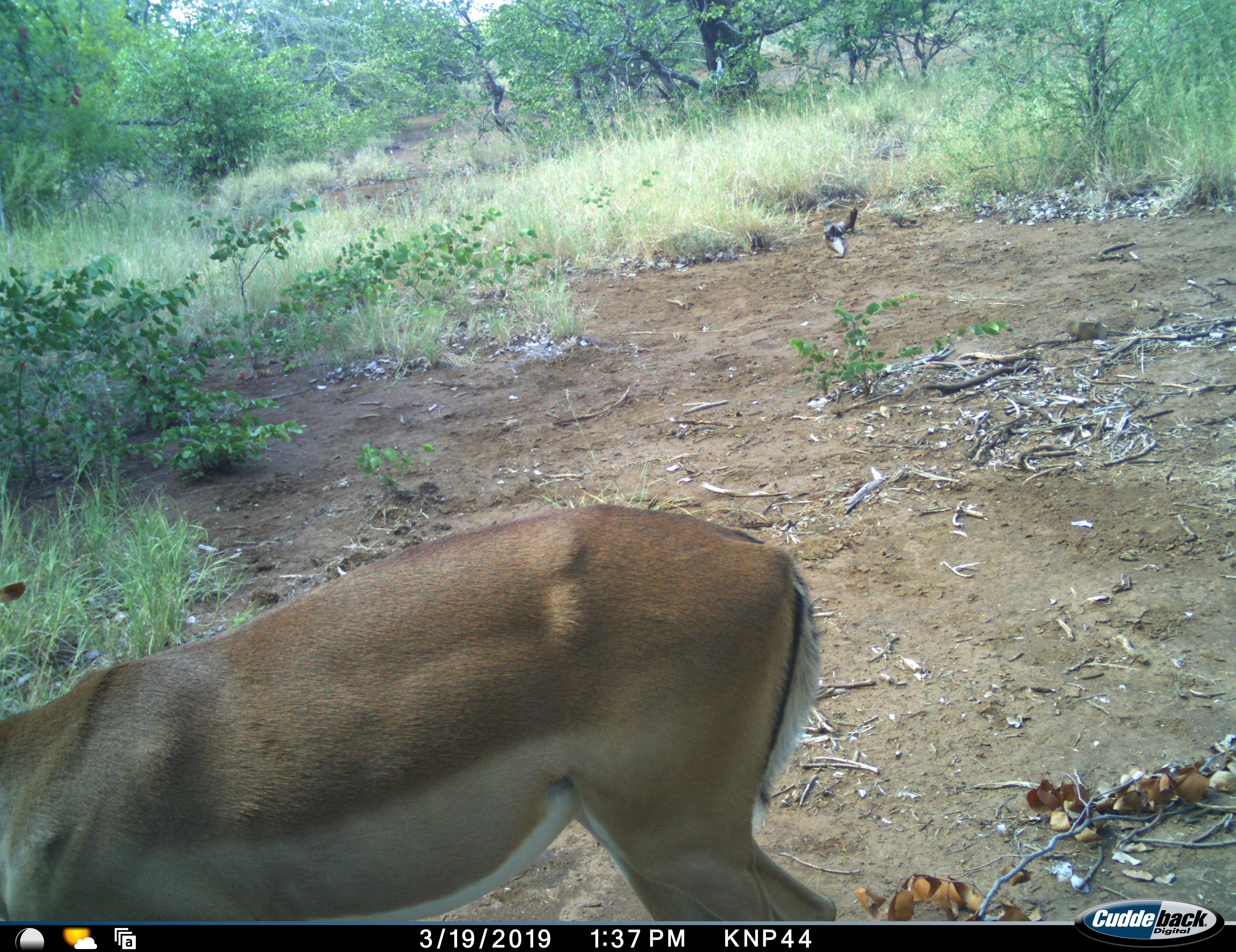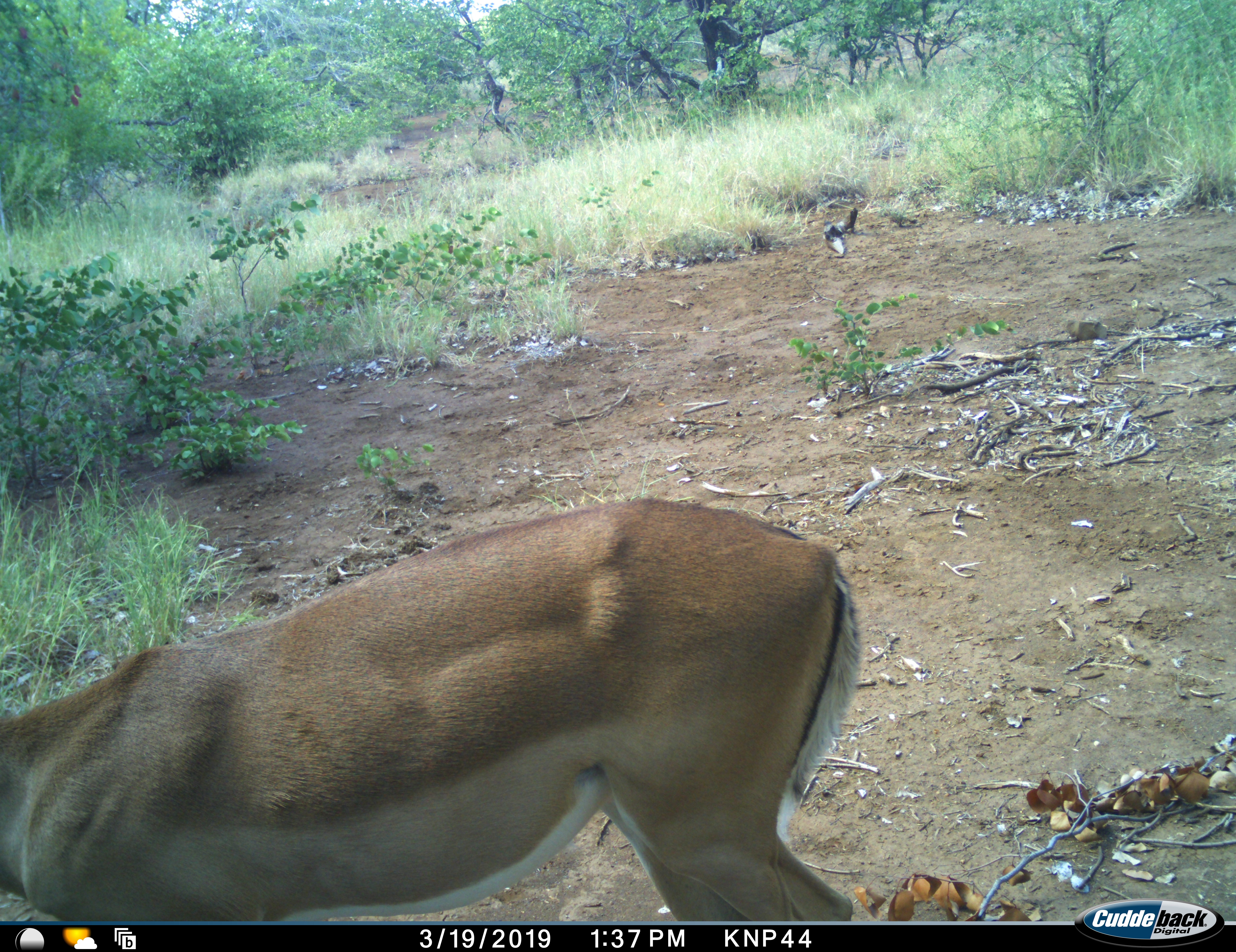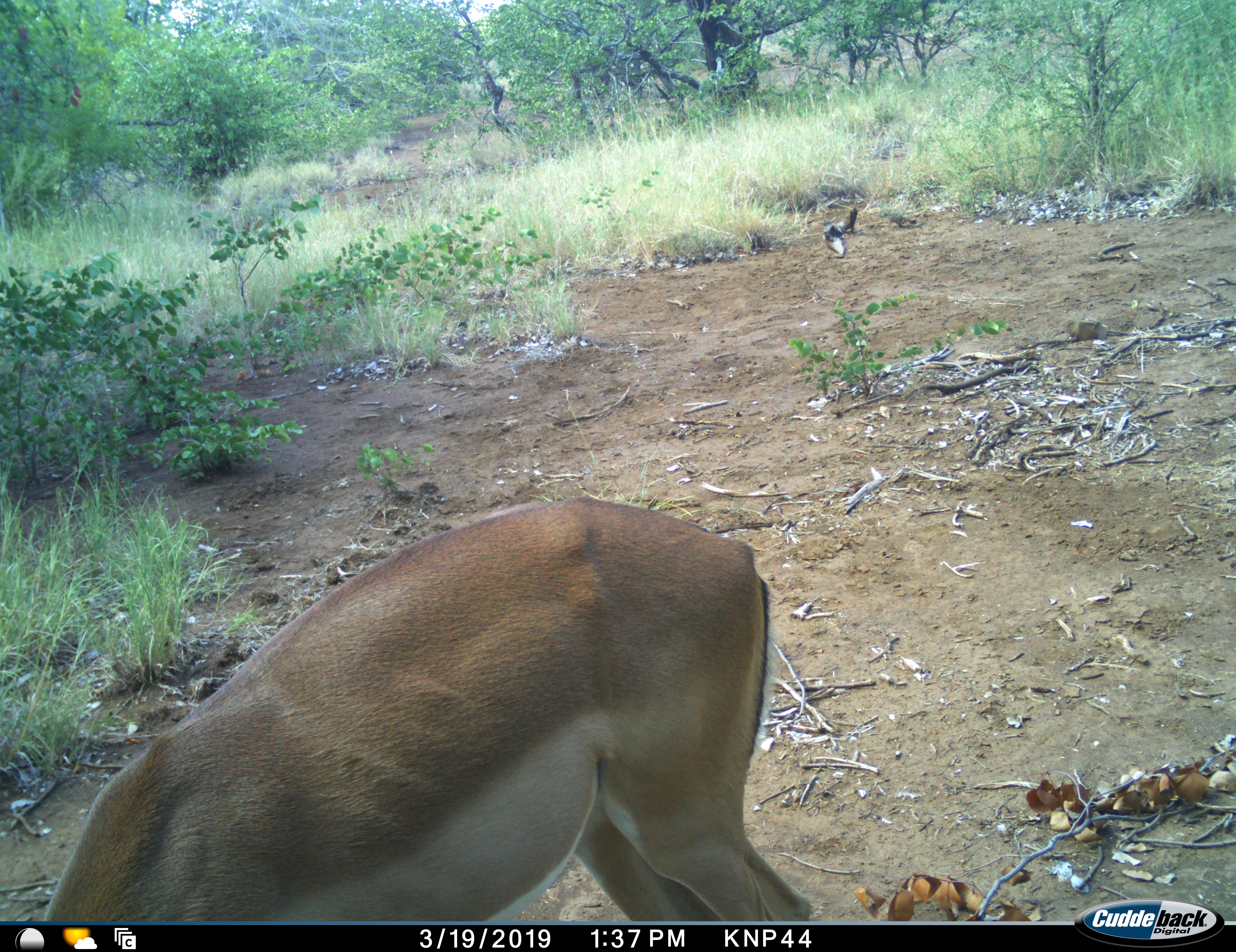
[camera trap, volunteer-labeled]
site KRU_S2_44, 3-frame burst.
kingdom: Animalia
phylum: Chordata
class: Mammalia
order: Artiodactyla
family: Bovidae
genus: Aepyceros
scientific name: Aepyceros melampus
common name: impala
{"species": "impala (Aepyceros melampus)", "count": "1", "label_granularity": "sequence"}